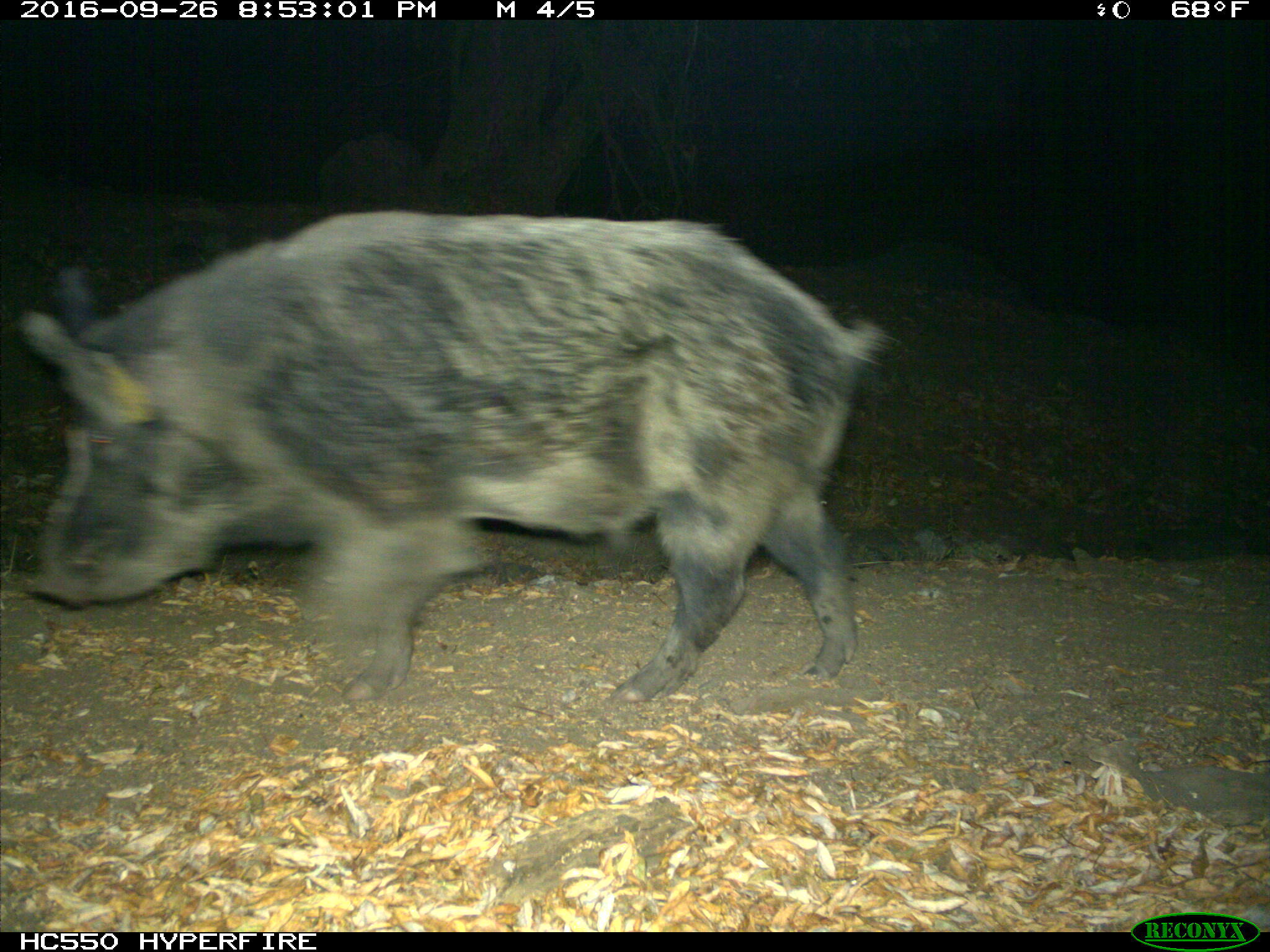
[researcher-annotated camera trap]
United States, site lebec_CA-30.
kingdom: Animalia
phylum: Chordata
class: Mammalia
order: Artiodactyla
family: Suidae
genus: Sus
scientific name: Sus scrofa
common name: wild boar